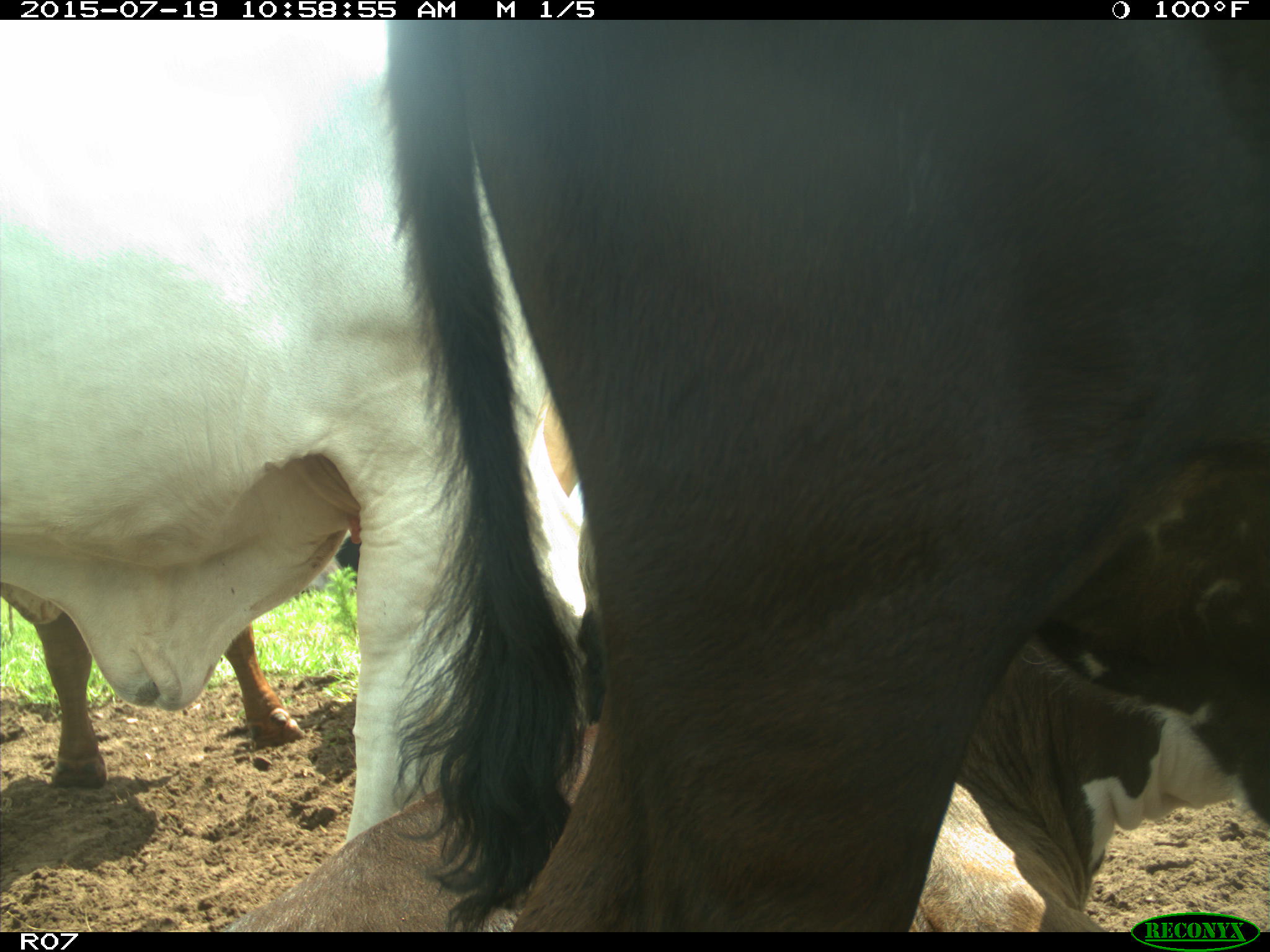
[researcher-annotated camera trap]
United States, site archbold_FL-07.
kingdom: Animalia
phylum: Chordata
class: Mammalia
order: Artiodactyla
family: Bovidae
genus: Bos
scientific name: Bos taurus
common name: domestic cow